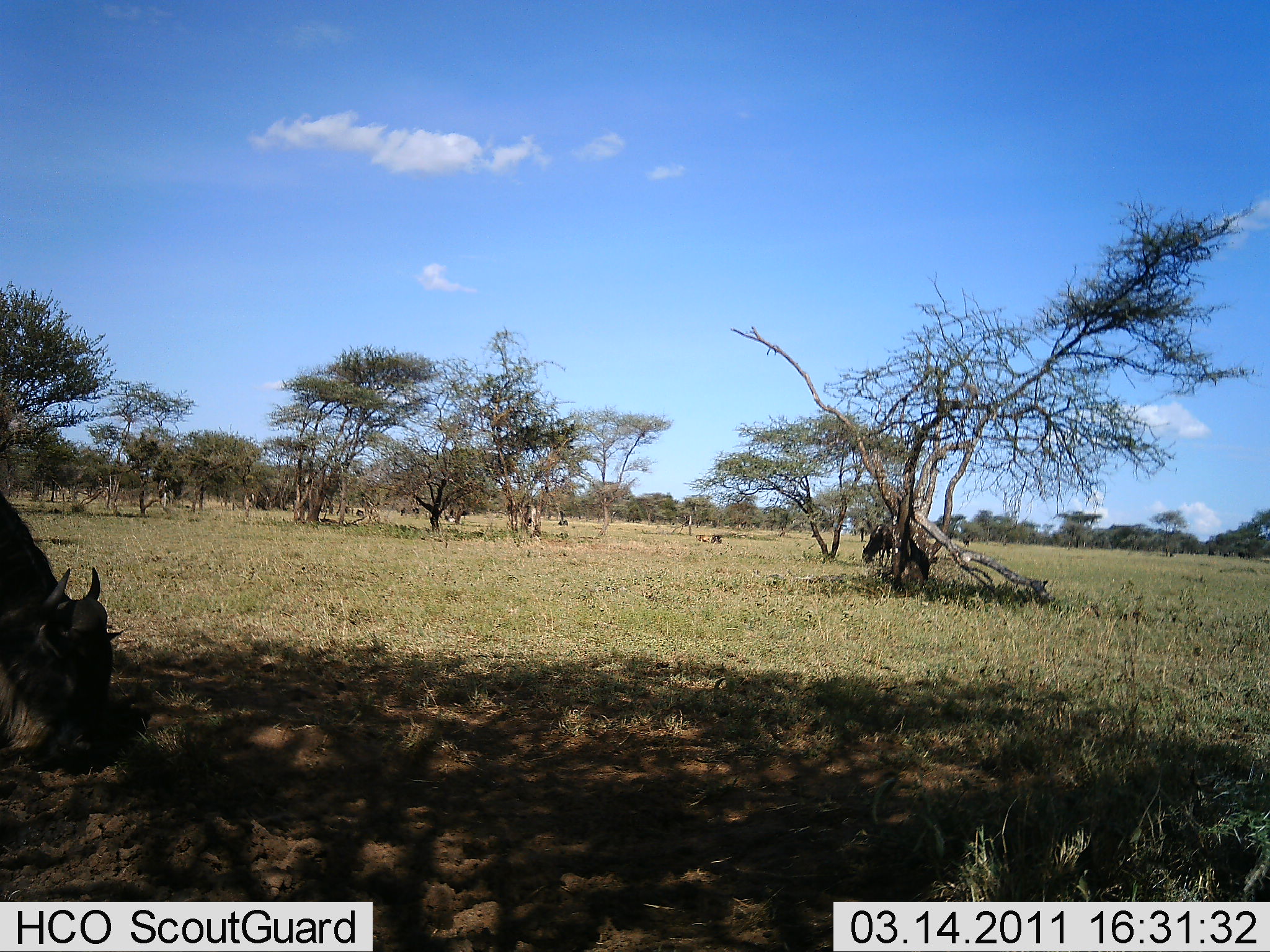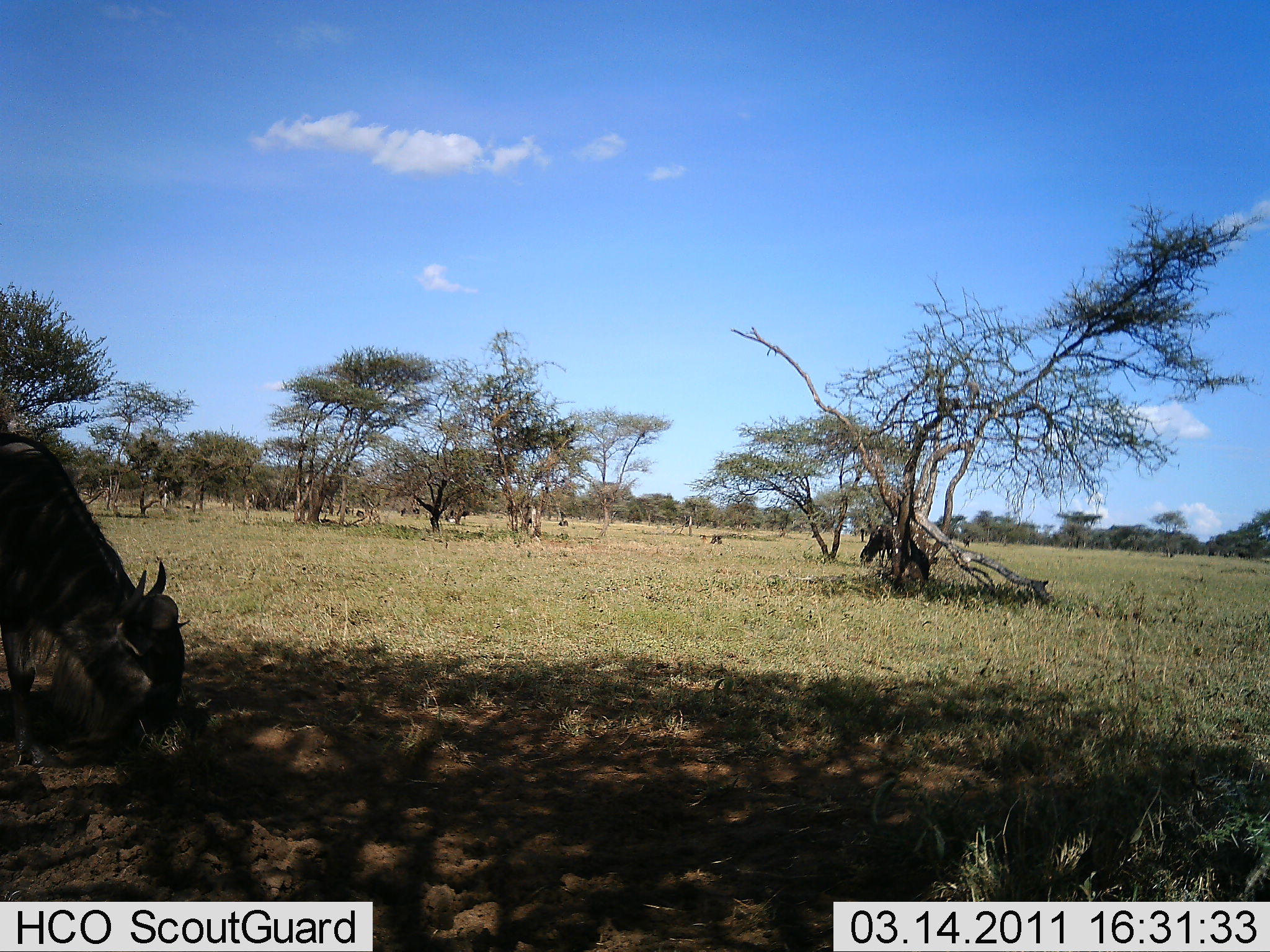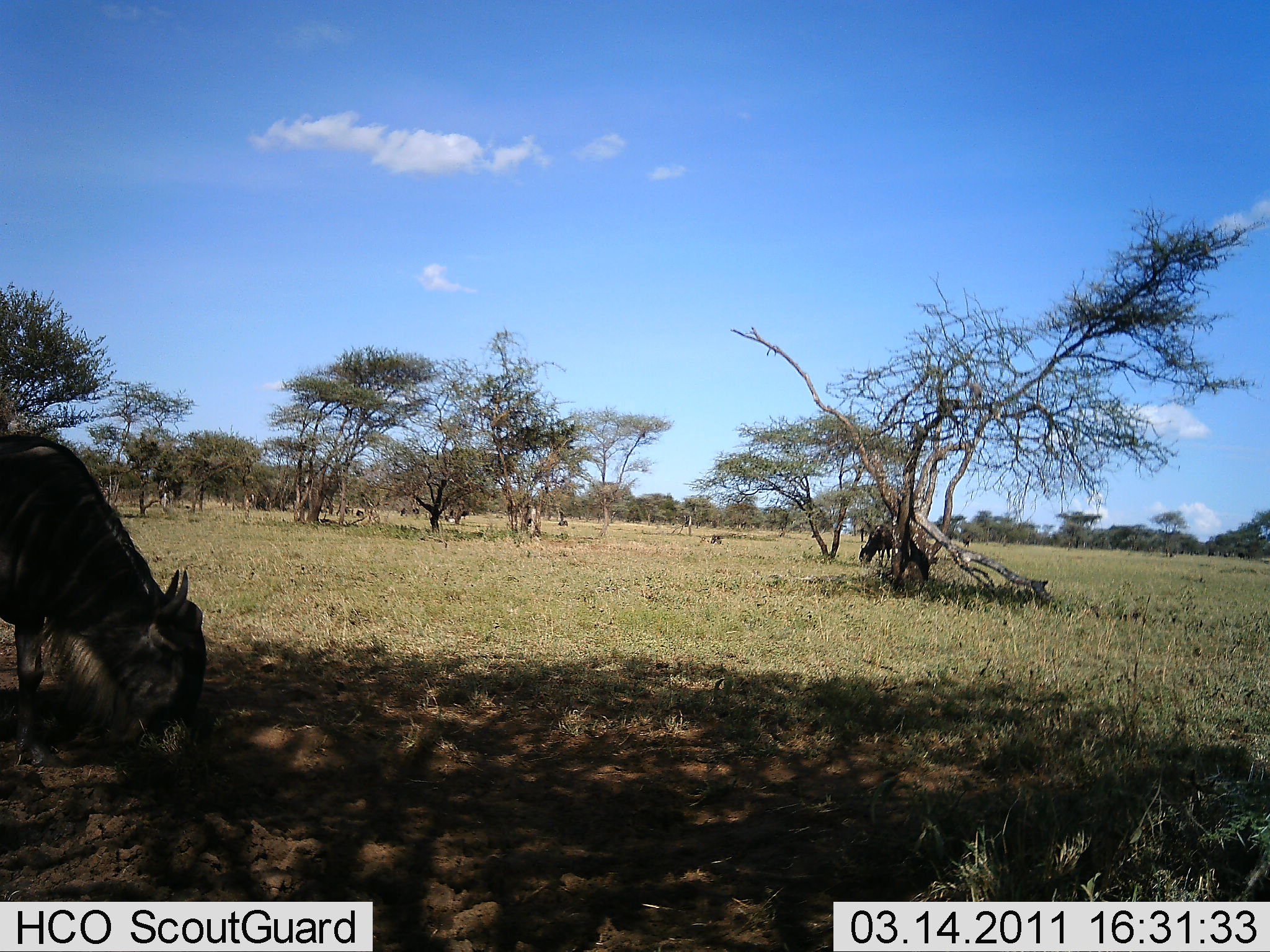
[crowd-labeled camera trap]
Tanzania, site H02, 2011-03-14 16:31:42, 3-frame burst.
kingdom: Animalia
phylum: Chordata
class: Mammalia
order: Artiodactyla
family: Bovidae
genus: Connochaetes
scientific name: Connochaetes taurinus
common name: blue wildebeest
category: wildebeest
Wildebeest (blue wildebeest) (Connochaetes taurinus), count 1. Behavior (volunteer vote fractions): standing 50%, resting 8%, moving 17%, interacting 0%. Young present (vote fraction): 0%. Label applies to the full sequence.